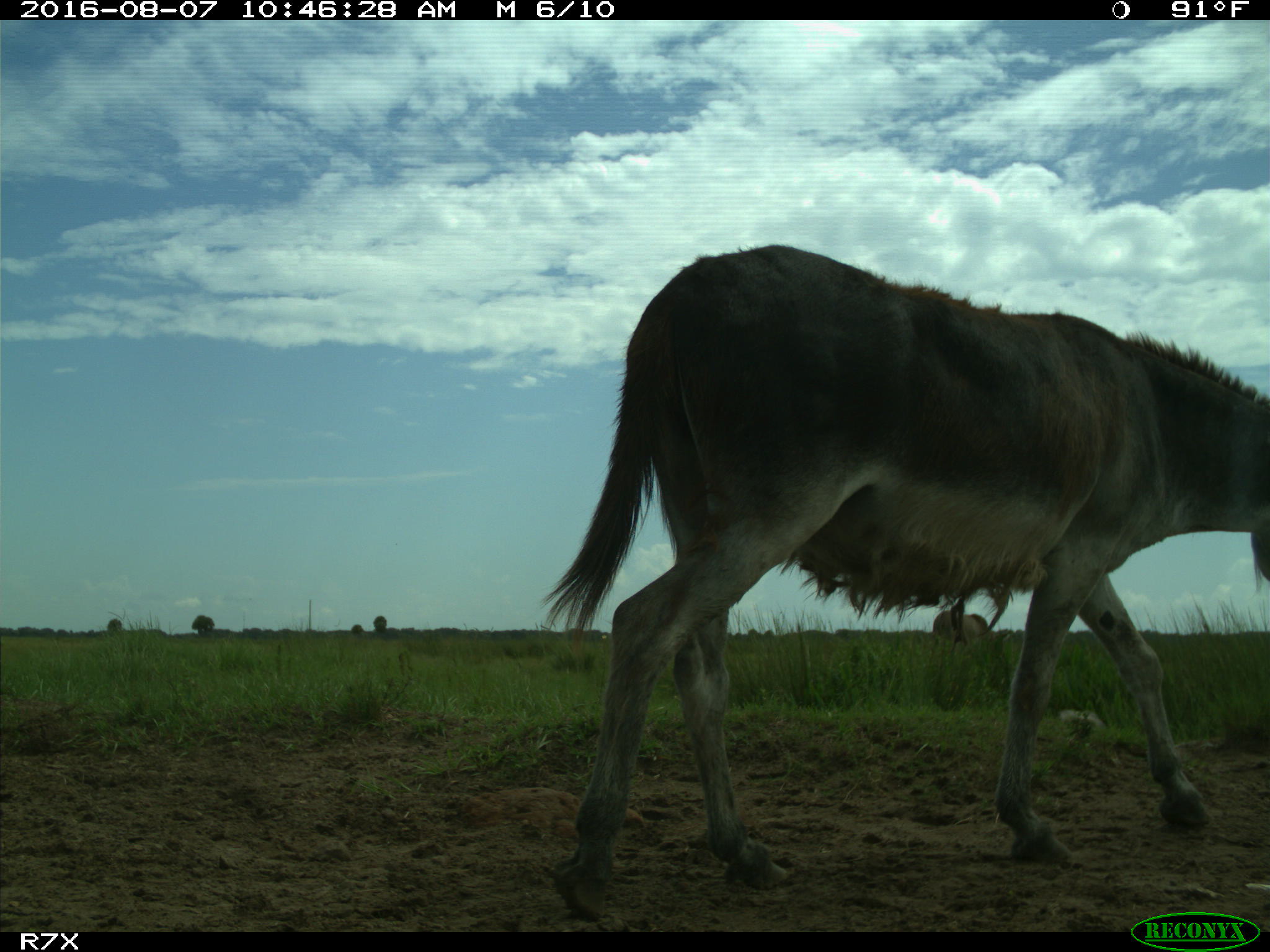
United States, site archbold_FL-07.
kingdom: Animalia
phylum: Chordata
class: Mammalia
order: Perissodactyla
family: Equidae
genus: Equus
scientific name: Equus africanus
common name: african wild ass